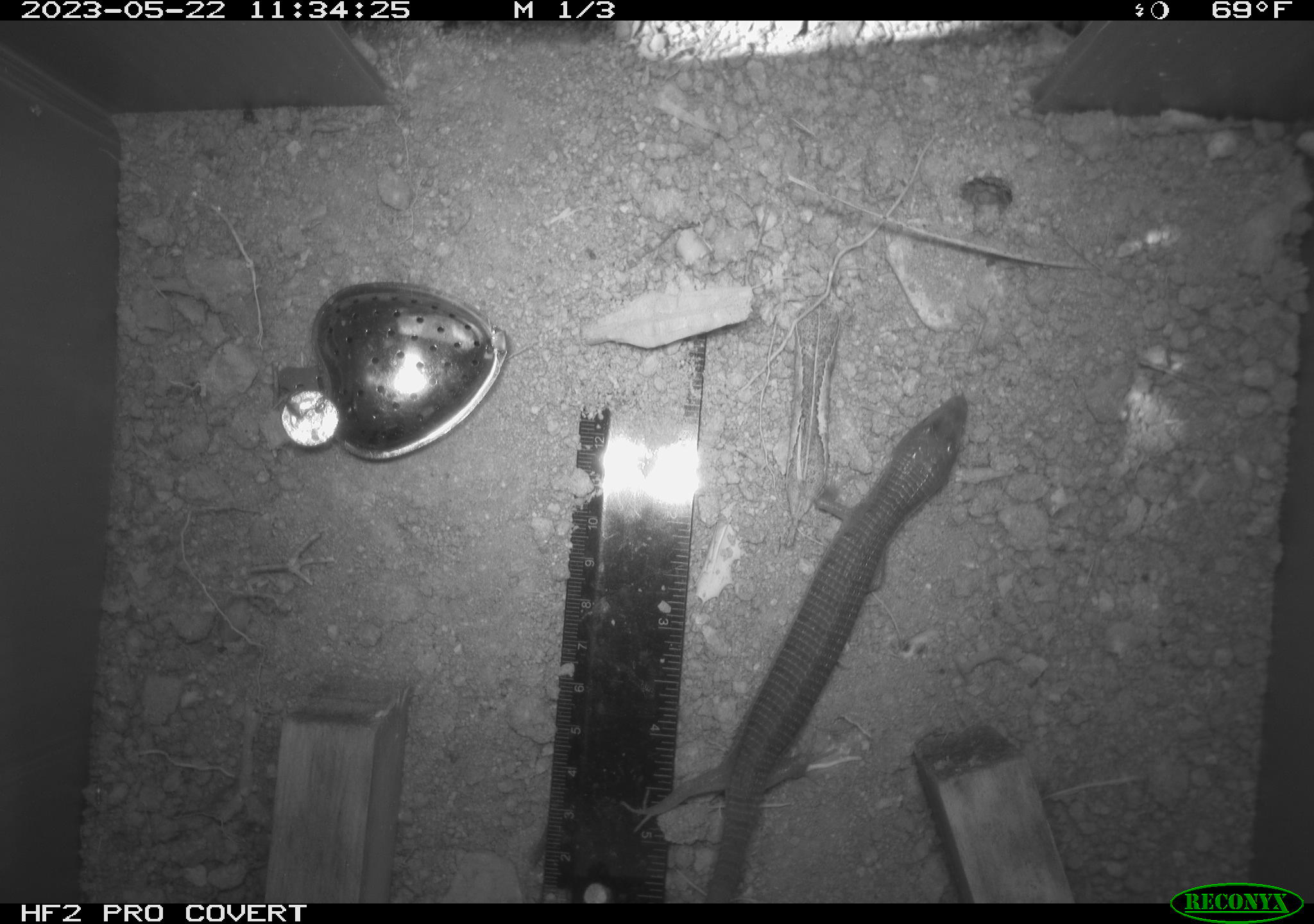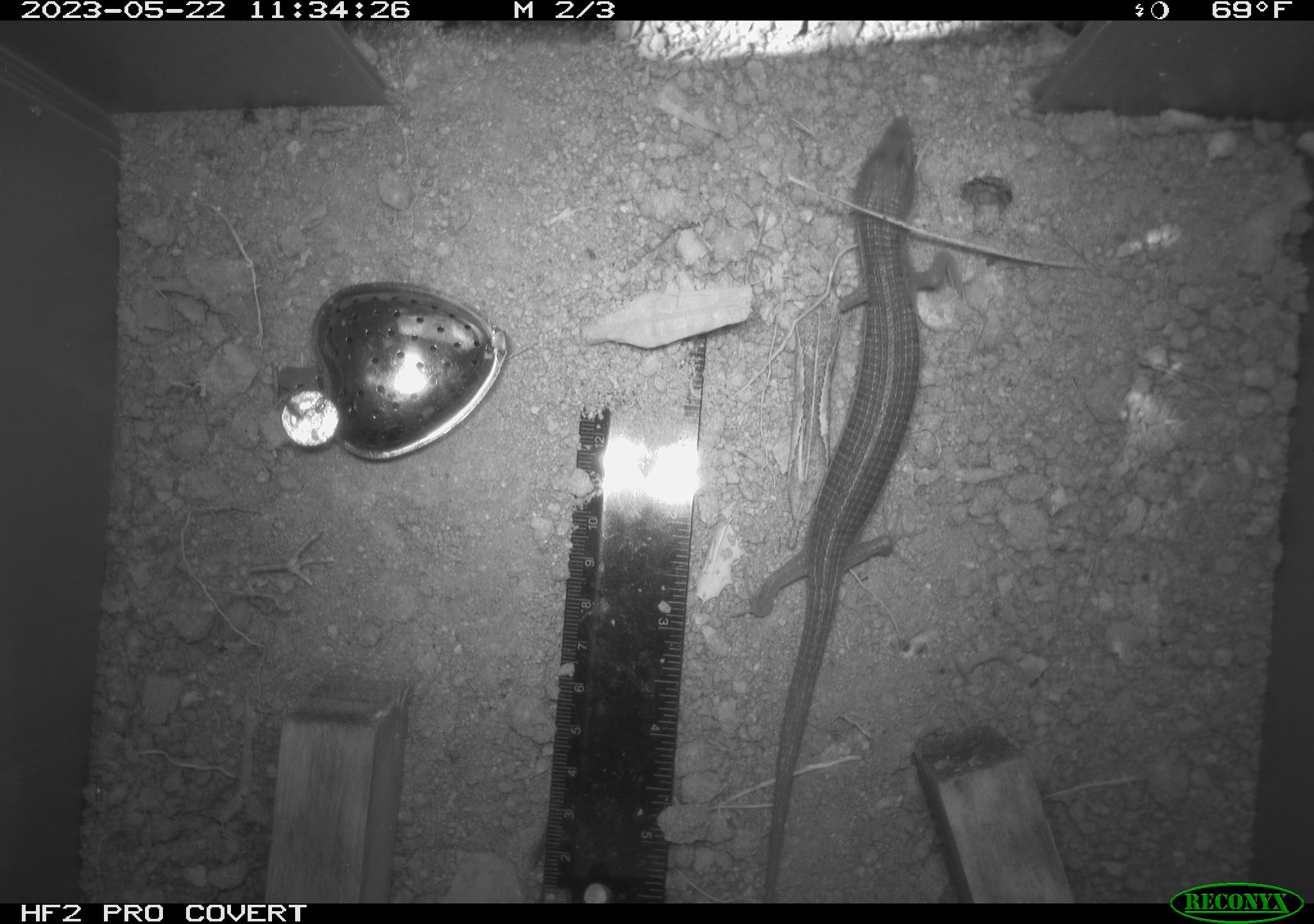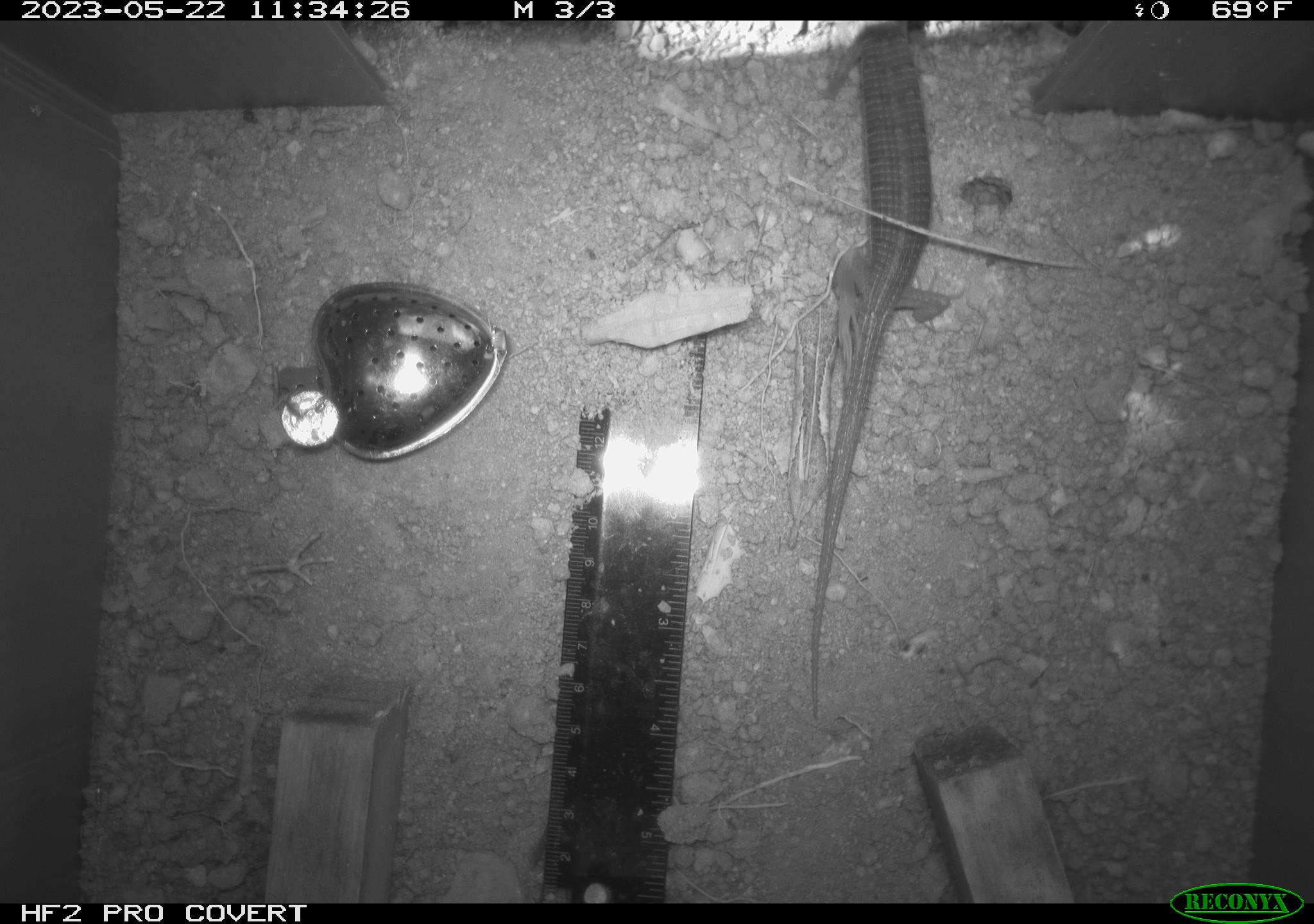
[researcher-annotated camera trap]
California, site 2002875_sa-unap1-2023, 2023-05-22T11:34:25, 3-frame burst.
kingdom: Animalia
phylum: Chordata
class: Reptilia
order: Squamata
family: Anguidae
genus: Elgaria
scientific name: Elgaria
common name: alligator lizards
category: elgaria species